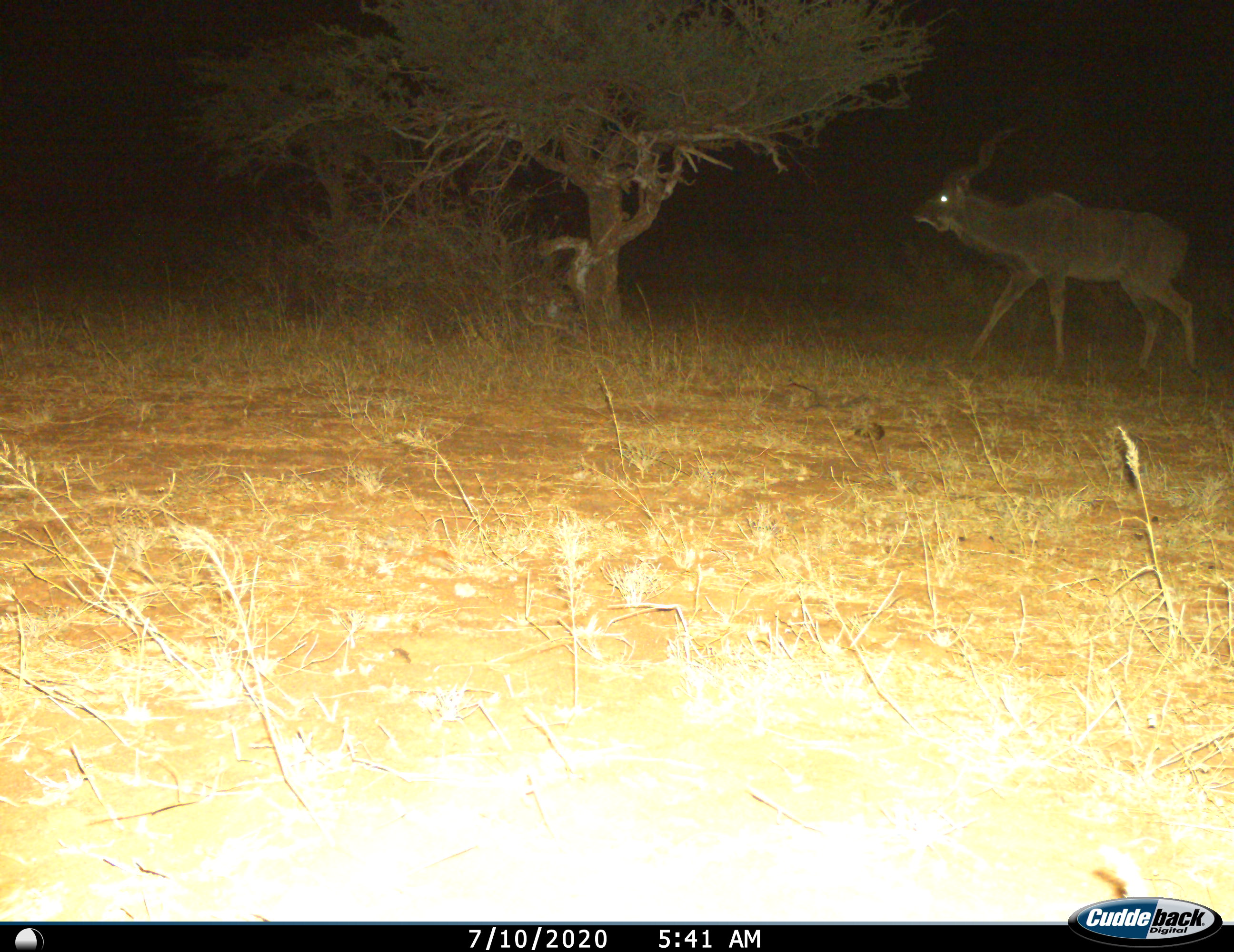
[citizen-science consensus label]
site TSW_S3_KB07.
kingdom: Animalia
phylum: Chordata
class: Mammalia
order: Artiodactyla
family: Bovidae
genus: Tragelaphus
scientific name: Tragelaphus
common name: kudu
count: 1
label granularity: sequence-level